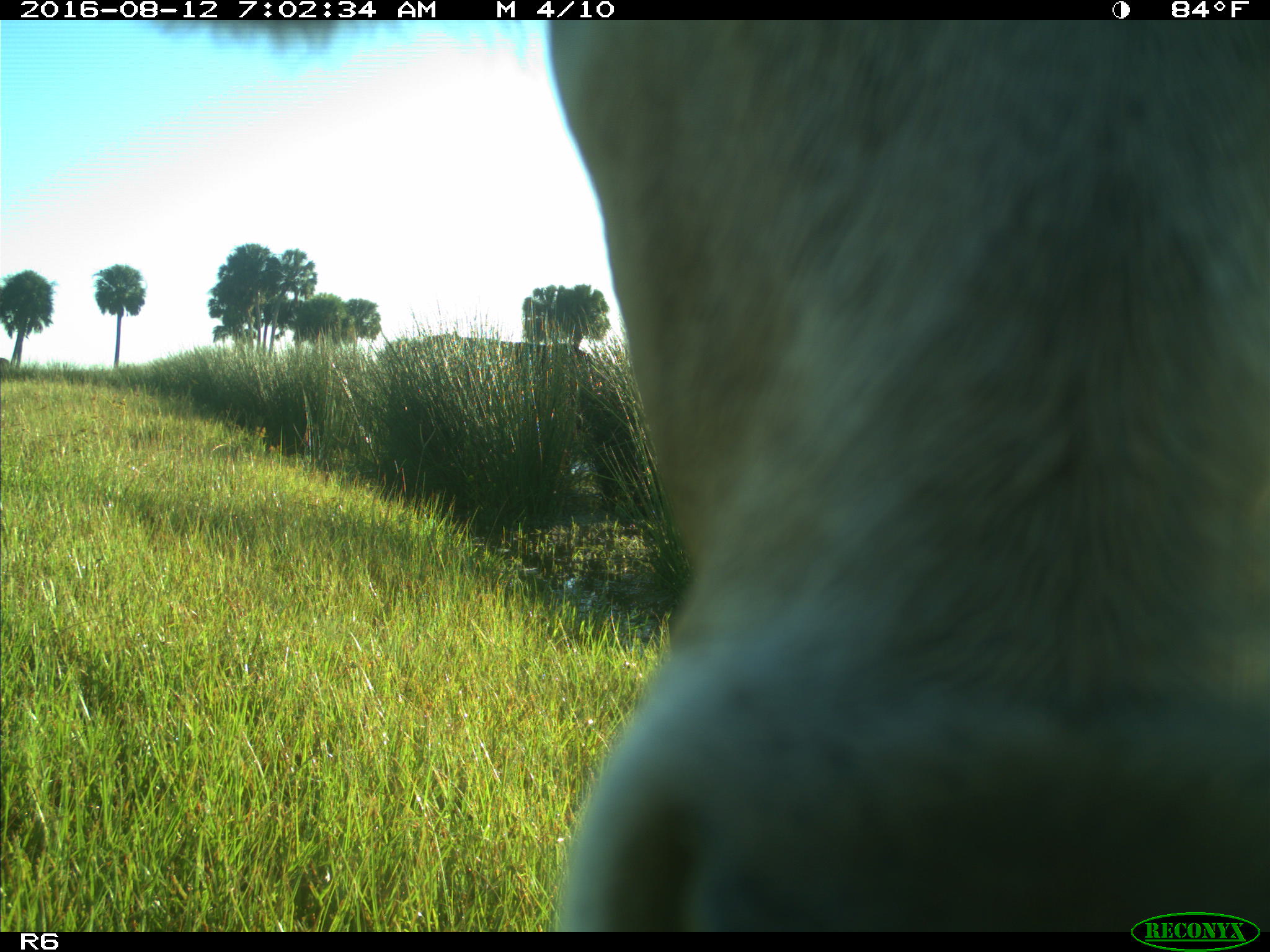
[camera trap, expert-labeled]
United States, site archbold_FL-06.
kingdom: Animalia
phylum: Chordata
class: Mammalia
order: Artiodactyla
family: Bovidae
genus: Bos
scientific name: Bos taurus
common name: domestic cow